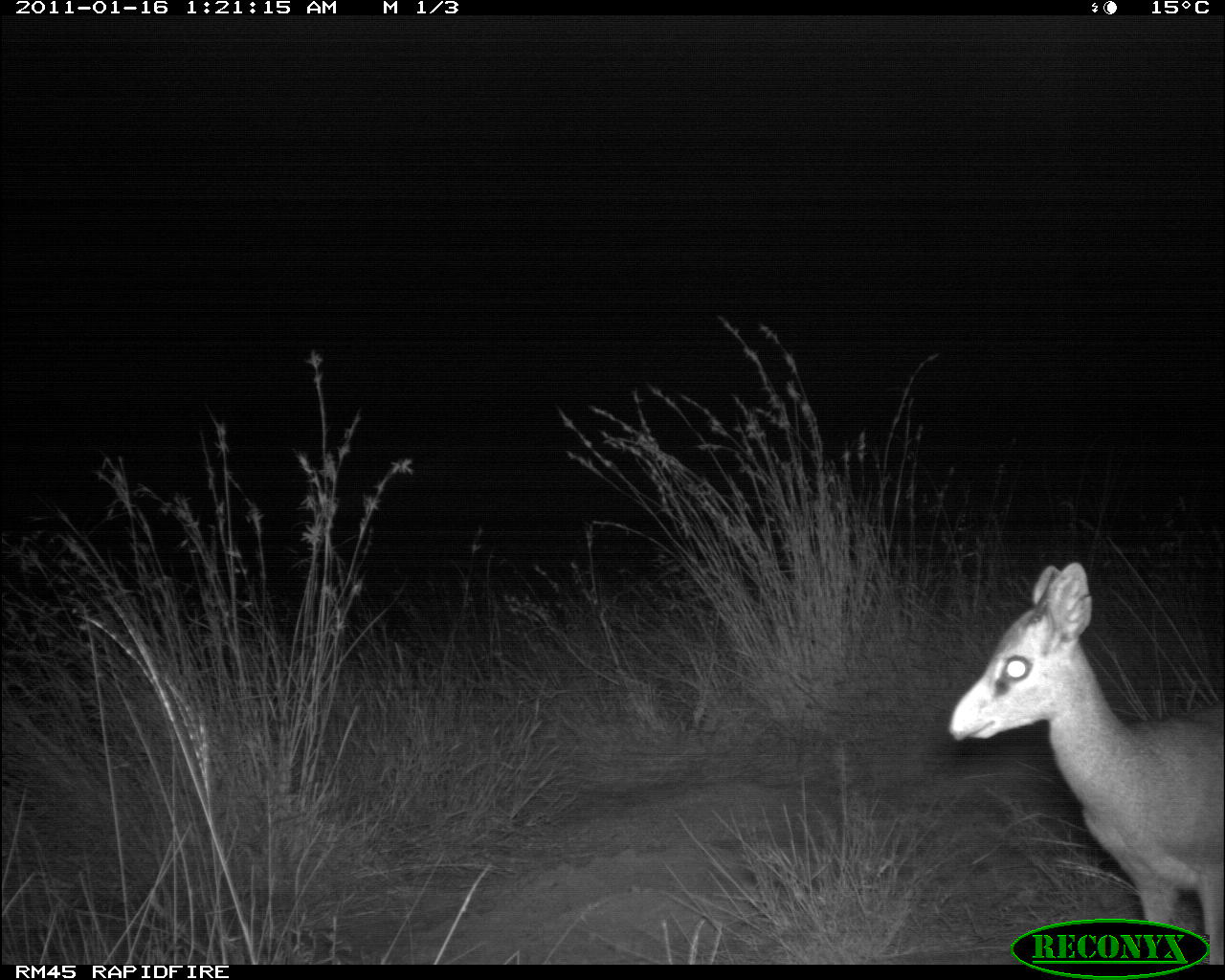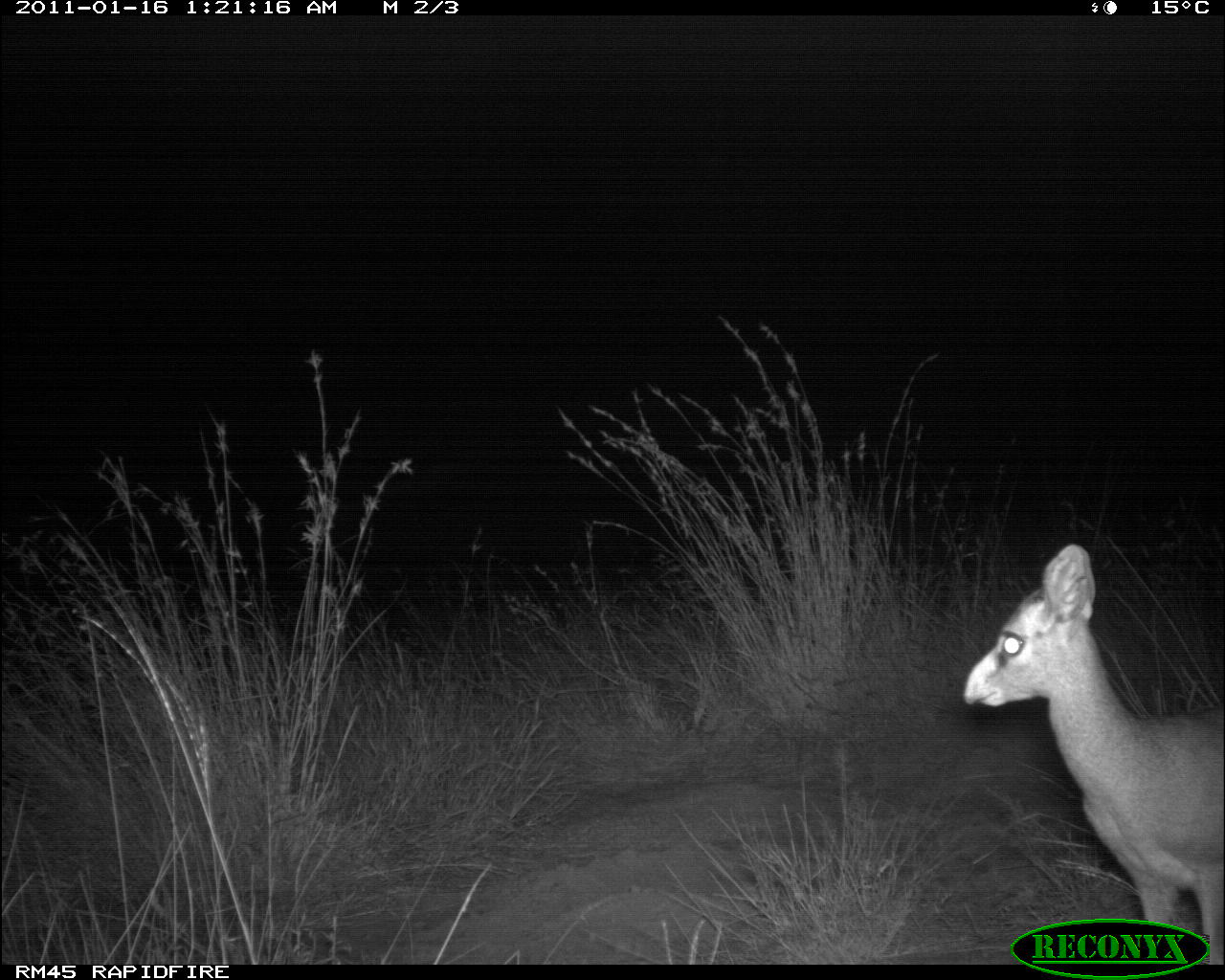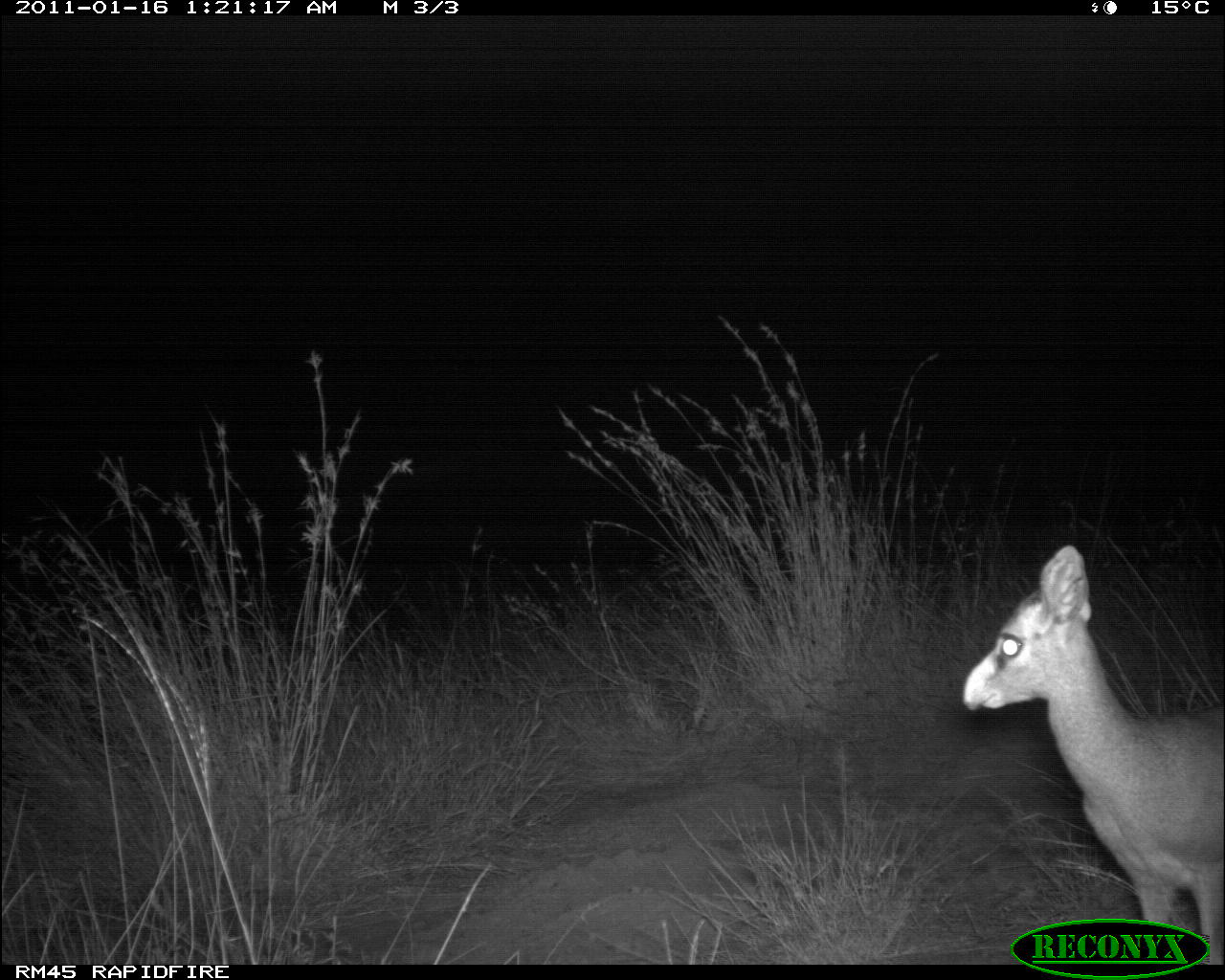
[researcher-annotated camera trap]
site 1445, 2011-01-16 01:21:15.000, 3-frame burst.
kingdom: Animalia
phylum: Chordata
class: Mammalia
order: Artiodactyla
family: Bovidae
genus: Madoqua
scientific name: Madoqua guentheri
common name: günther's dik-dik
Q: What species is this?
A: Madoqua guentheri (günther's dik-dik).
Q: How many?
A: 1.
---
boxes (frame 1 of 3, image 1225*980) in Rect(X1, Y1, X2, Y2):
madoqua guentheri: Rect(941, 555, 1224, 964)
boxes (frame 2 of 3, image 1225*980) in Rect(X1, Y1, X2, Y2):
madoqua guentheri: Rect(956, 535, 1224, 964)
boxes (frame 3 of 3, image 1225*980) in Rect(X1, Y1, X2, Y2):
madoqua guentheri: Rect(956, 535, 1224, 964)